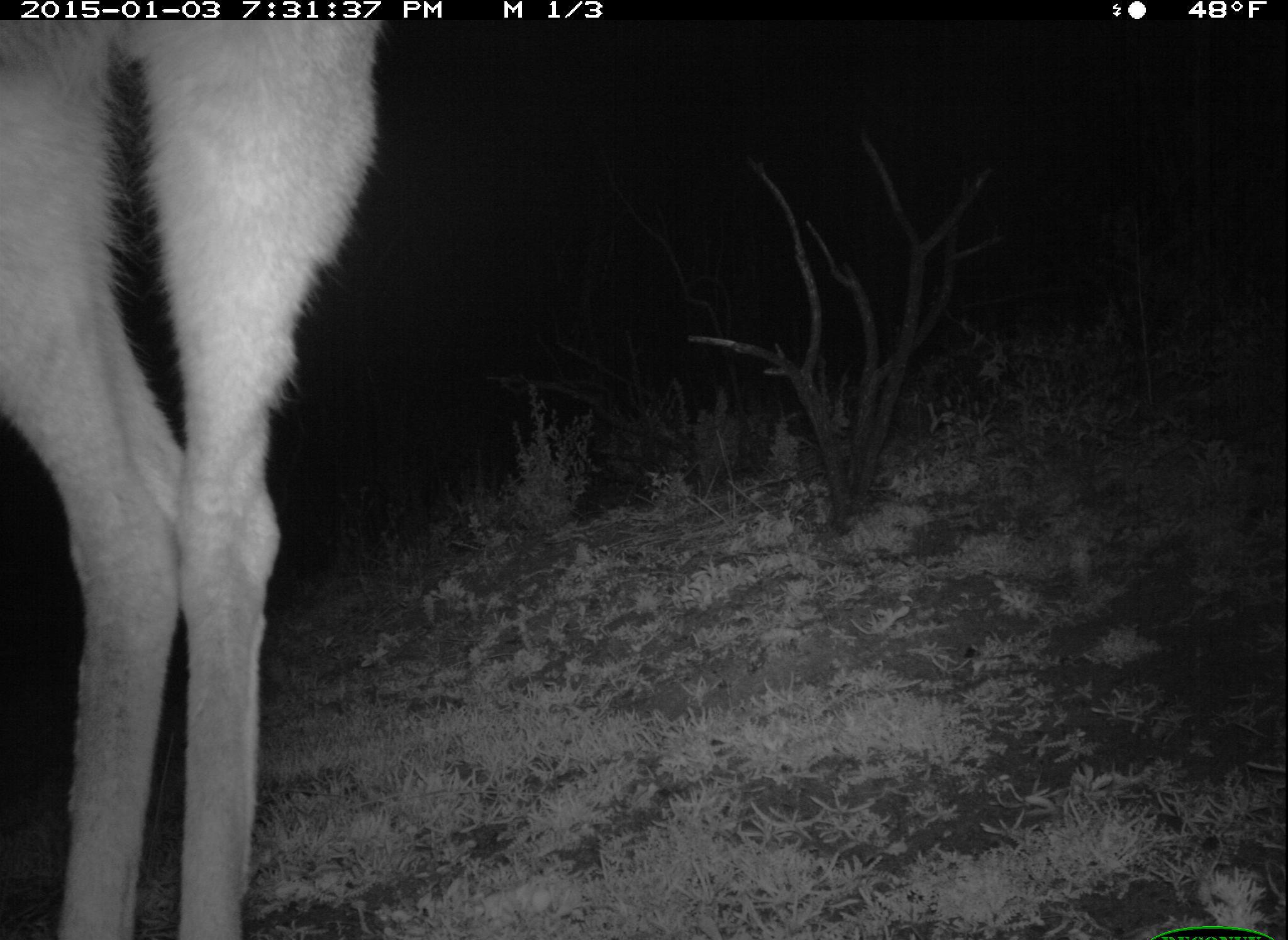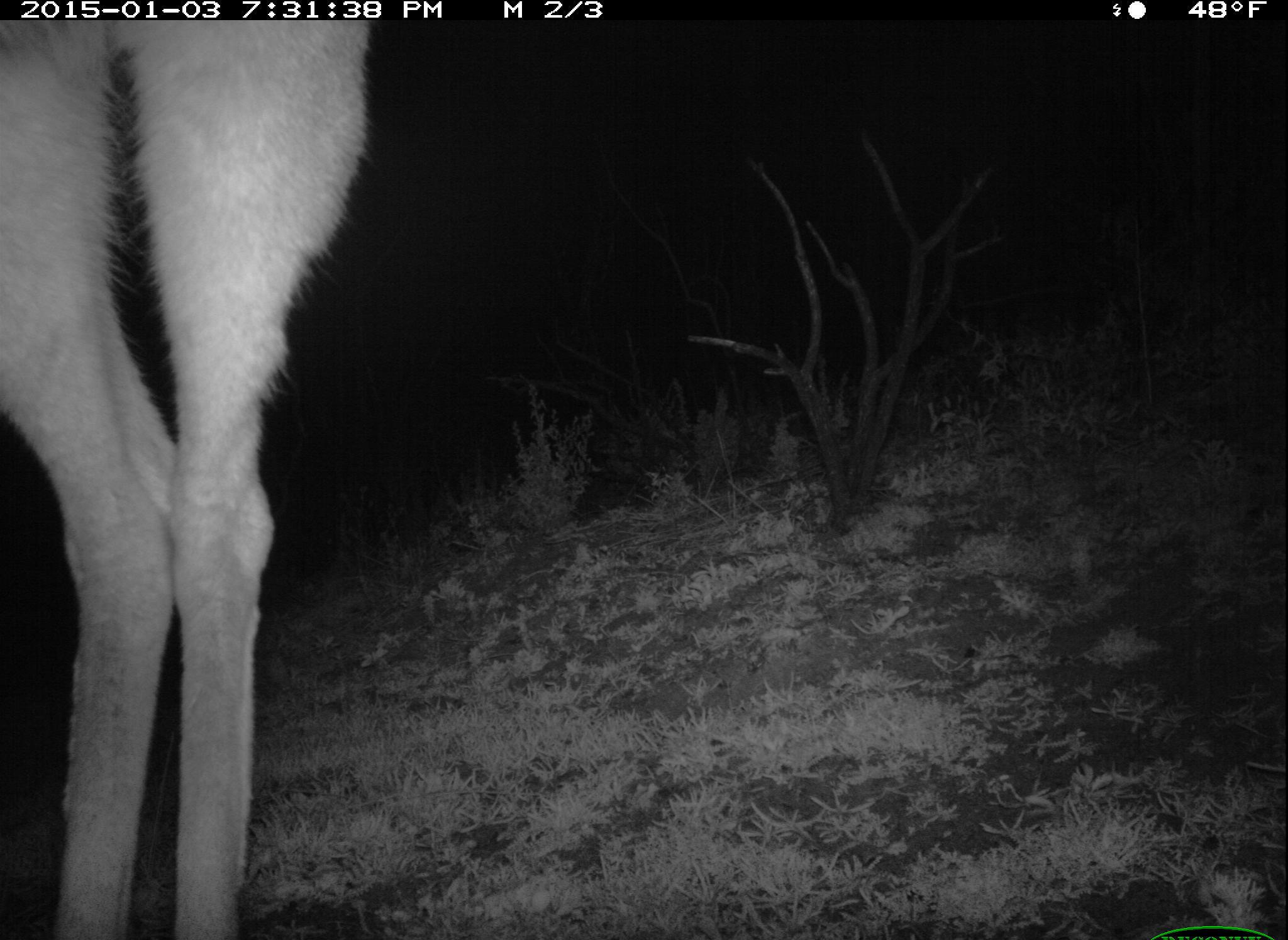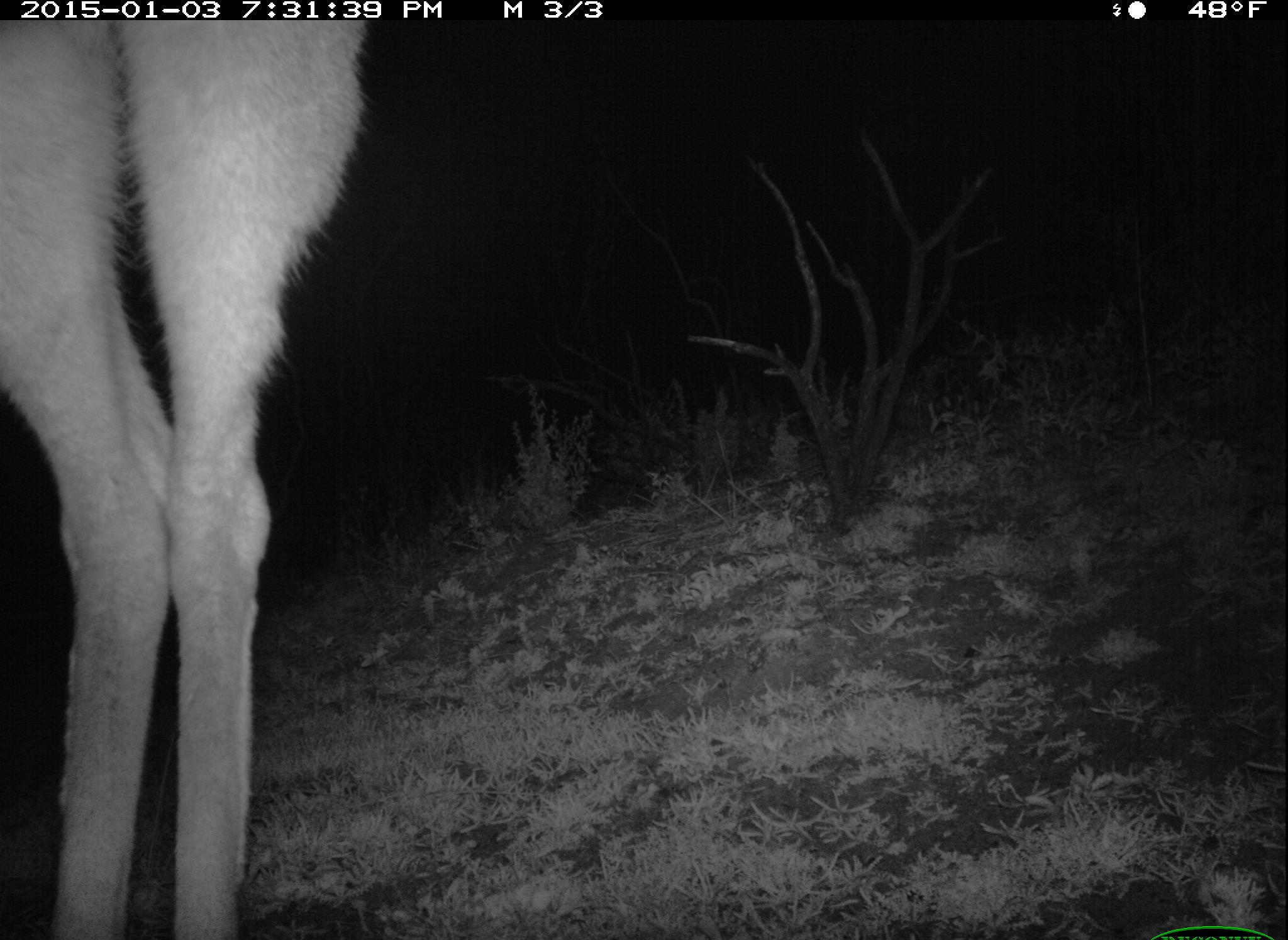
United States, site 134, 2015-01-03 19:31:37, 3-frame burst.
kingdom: Animalia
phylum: Chordata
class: Mammalia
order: Artiodactyla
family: Cervidae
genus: Odocoileus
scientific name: Odocoileus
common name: deer